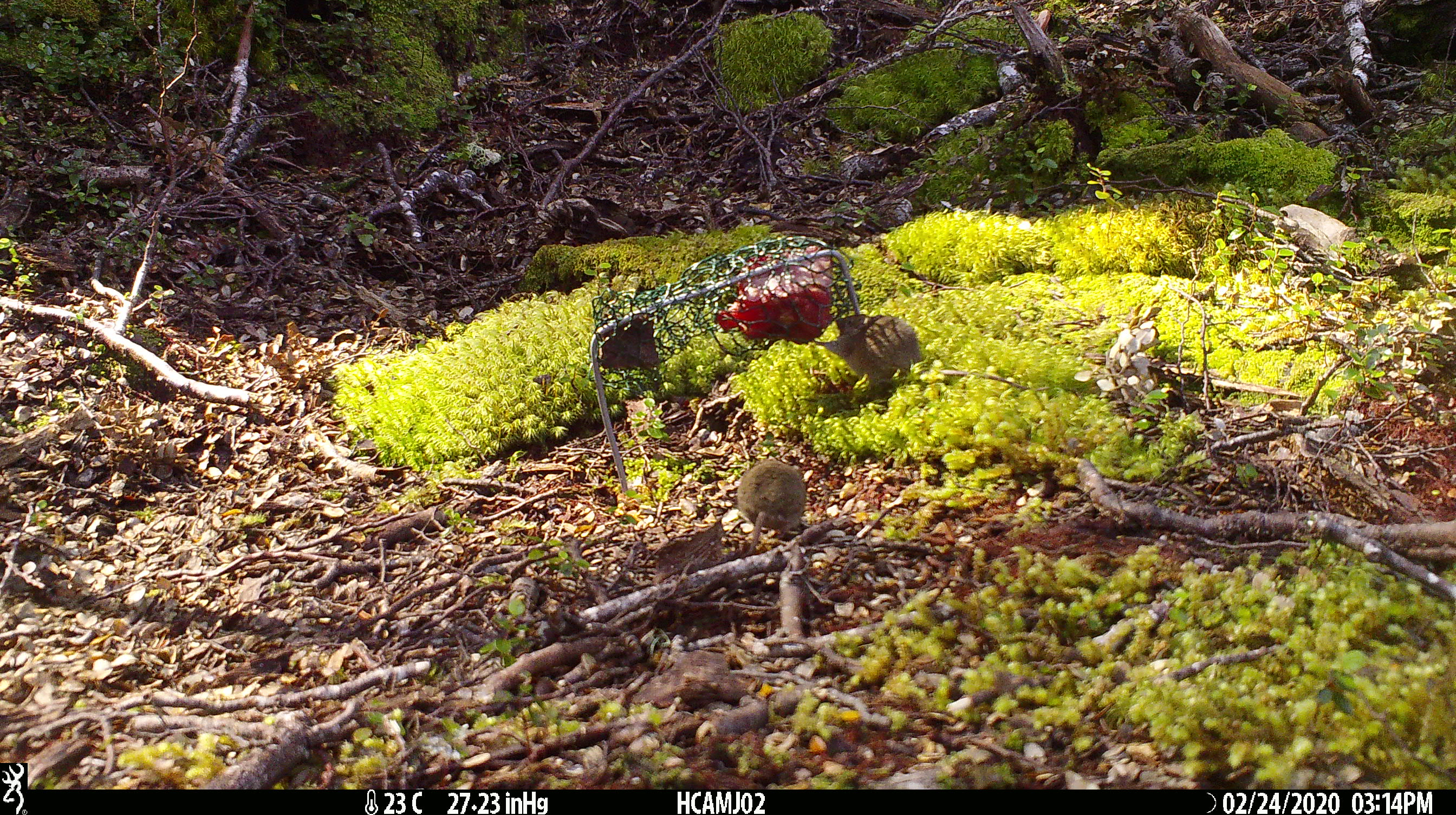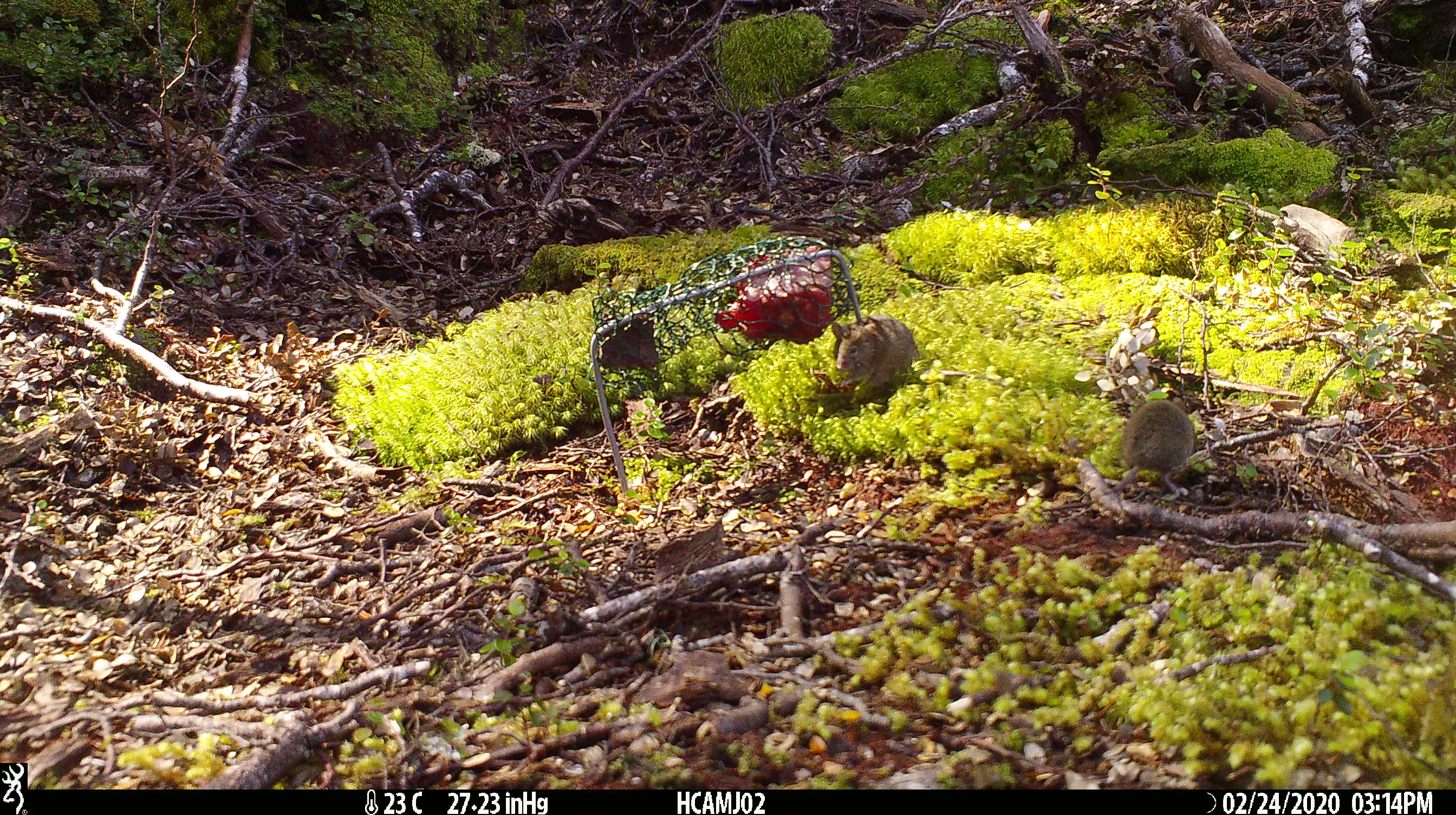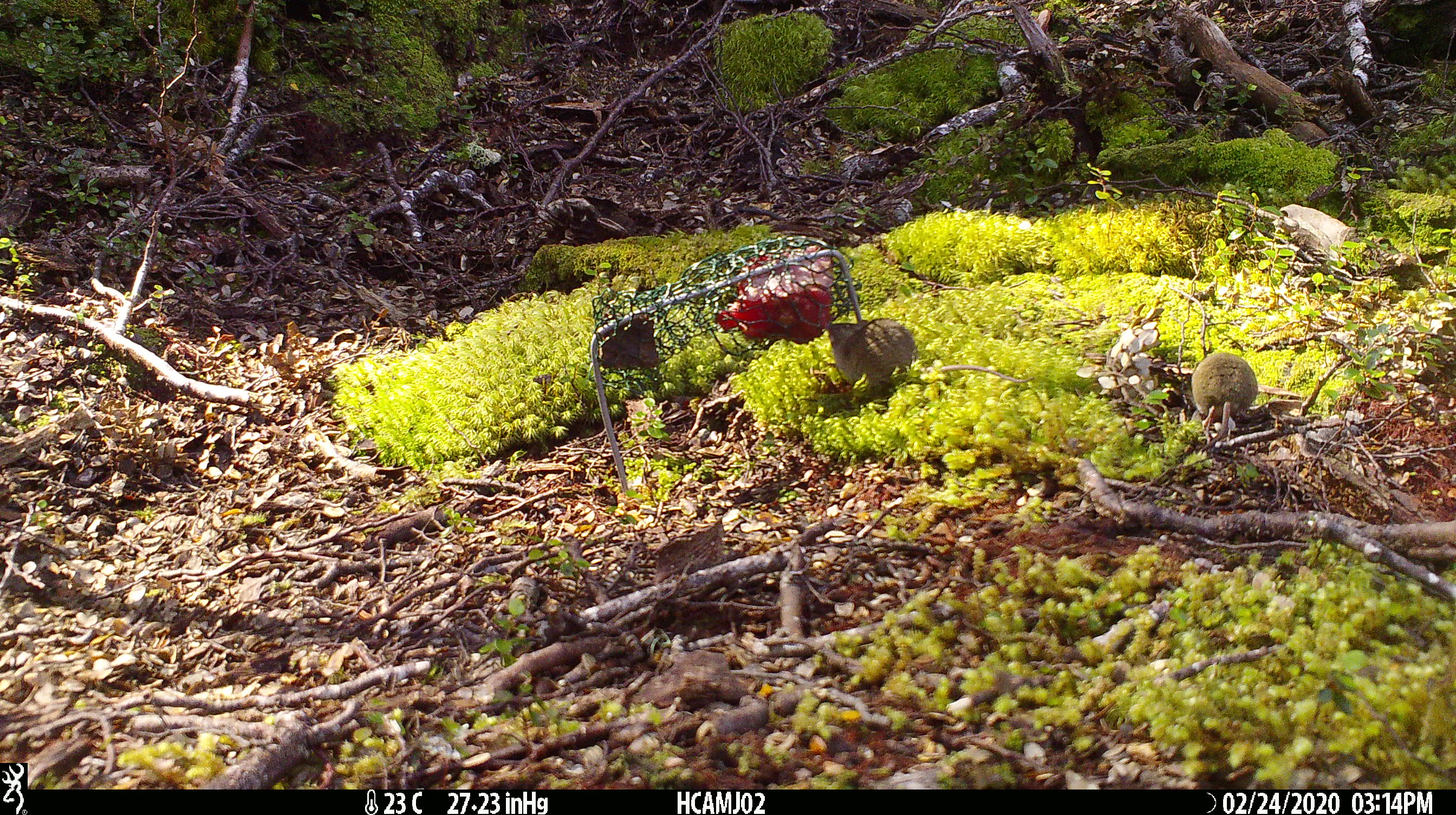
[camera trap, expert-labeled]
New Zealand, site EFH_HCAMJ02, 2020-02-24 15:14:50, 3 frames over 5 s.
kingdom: Animalia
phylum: Chordata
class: Mammalia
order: Rodentia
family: Muridae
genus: Mus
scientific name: Mus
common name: mouse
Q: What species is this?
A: Mouse (Mus).